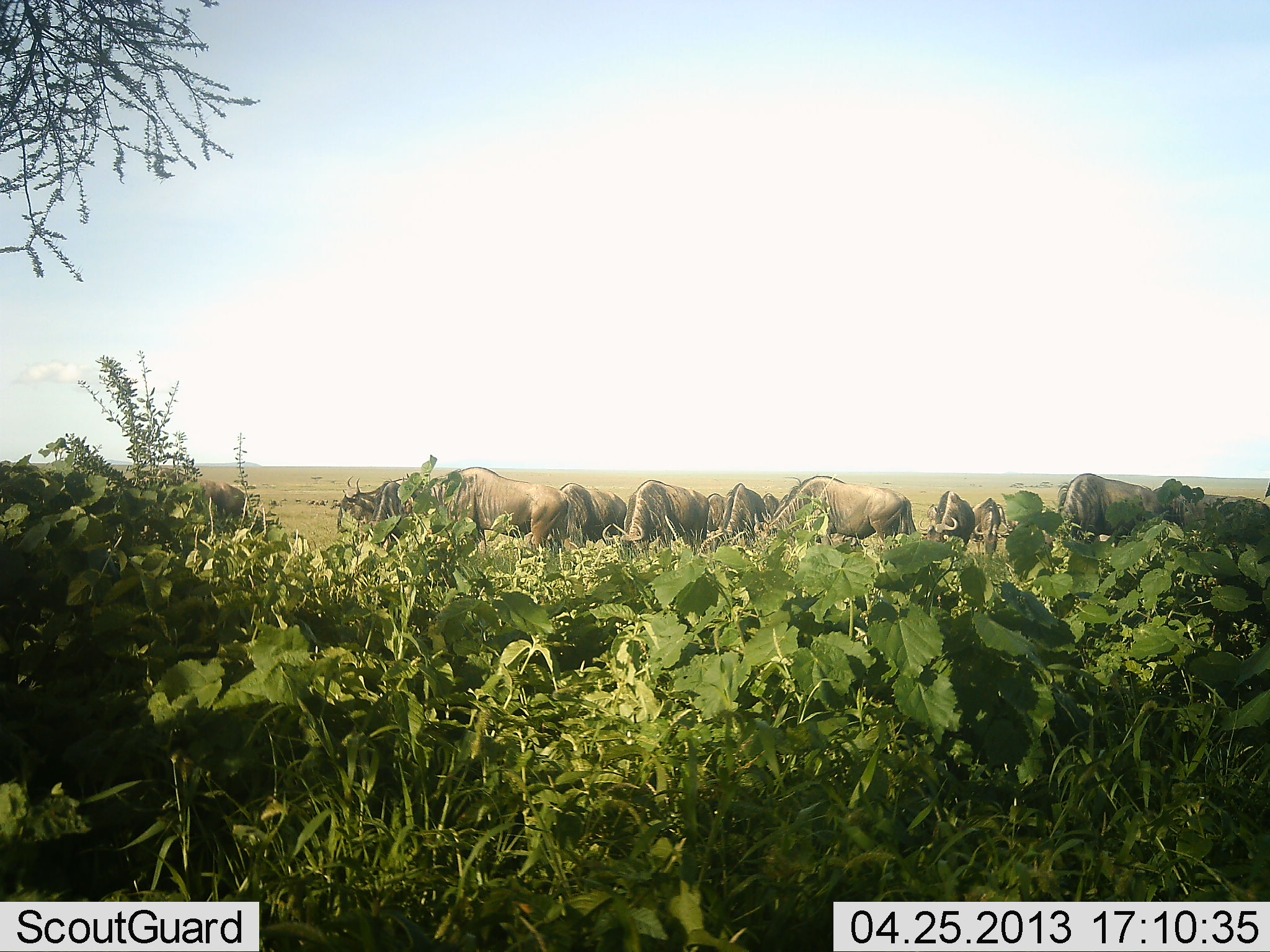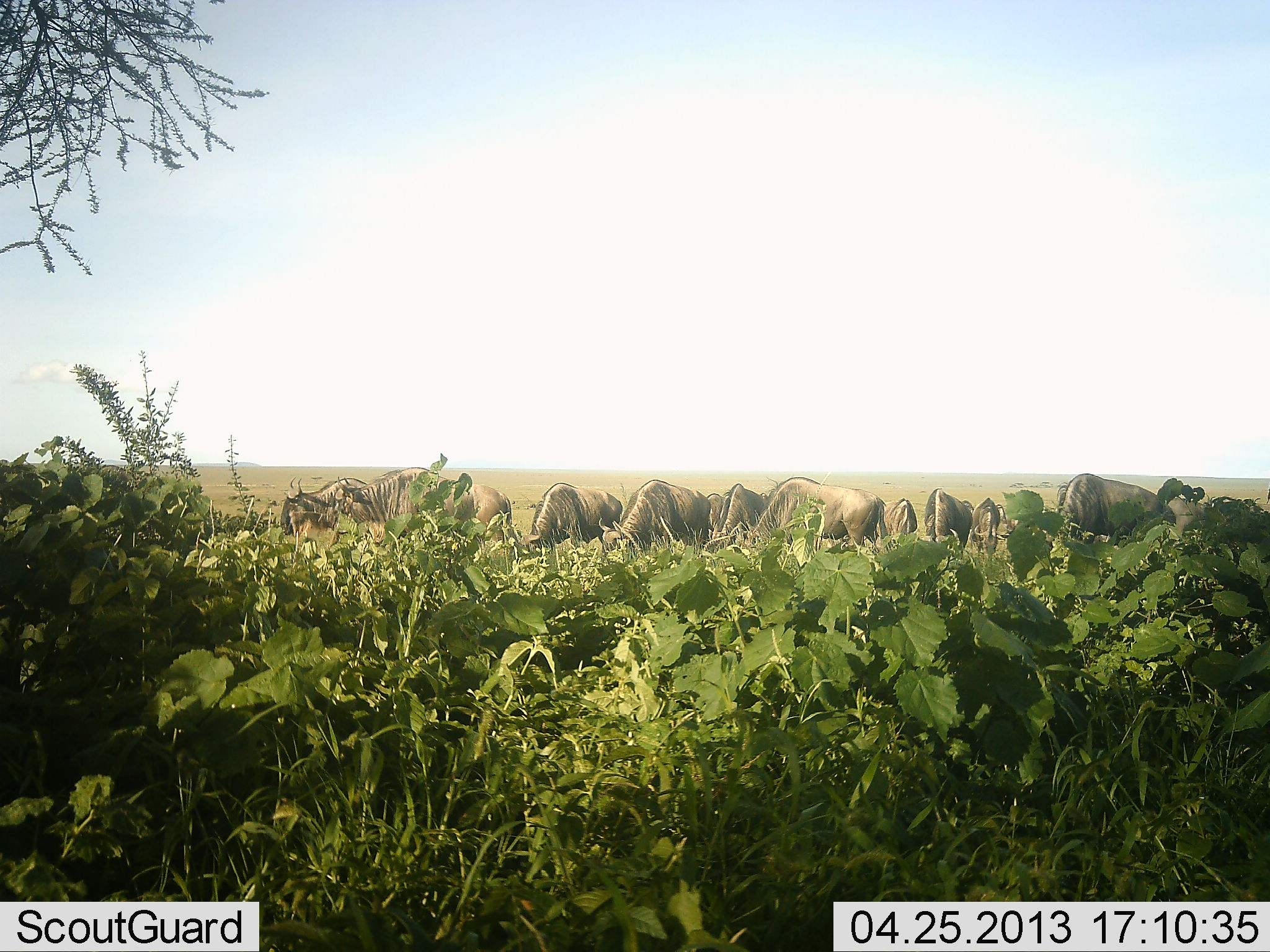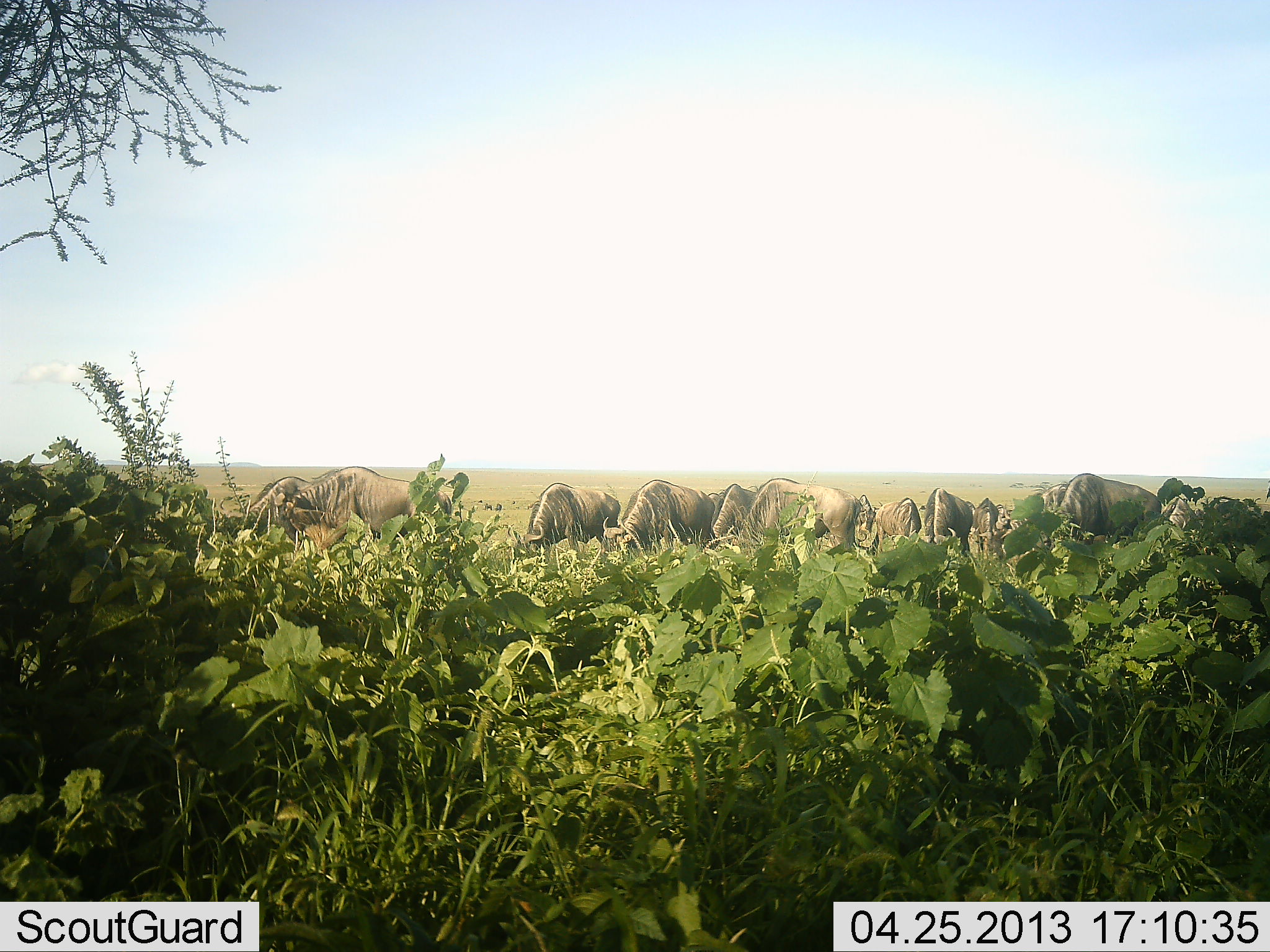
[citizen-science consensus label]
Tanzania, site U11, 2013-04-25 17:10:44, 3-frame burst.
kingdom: Animalia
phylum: Chordata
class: Mammalia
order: Artiodactyla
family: Bovidae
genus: Connochaetes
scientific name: Connochaetes taurinus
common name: blue wildebeest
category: wildebeest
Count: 11-50.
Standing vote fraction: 30%.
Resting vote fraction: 0%.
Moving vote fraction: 40%.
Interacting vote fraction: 0%.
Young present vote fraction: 0%.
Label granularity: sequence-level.